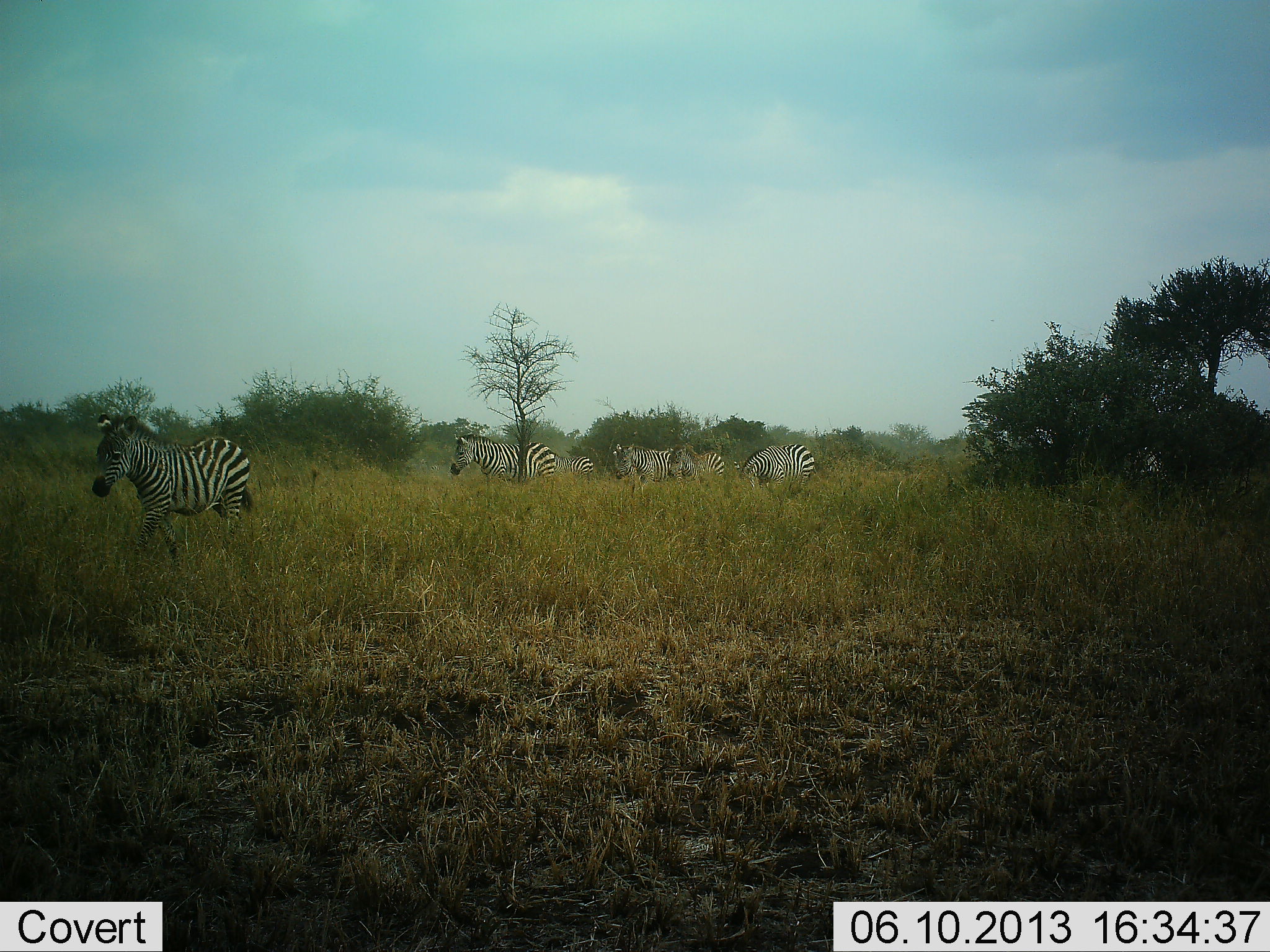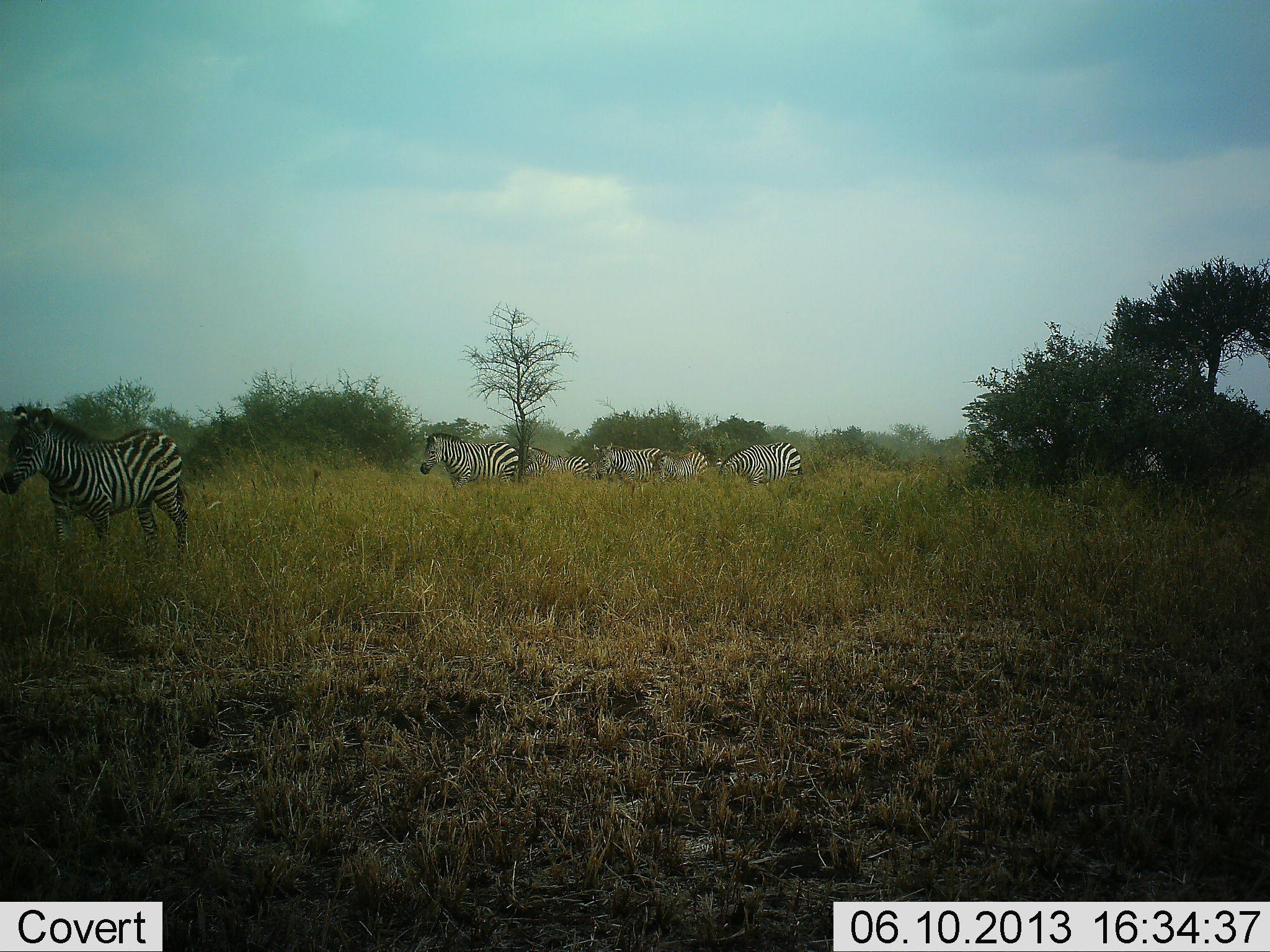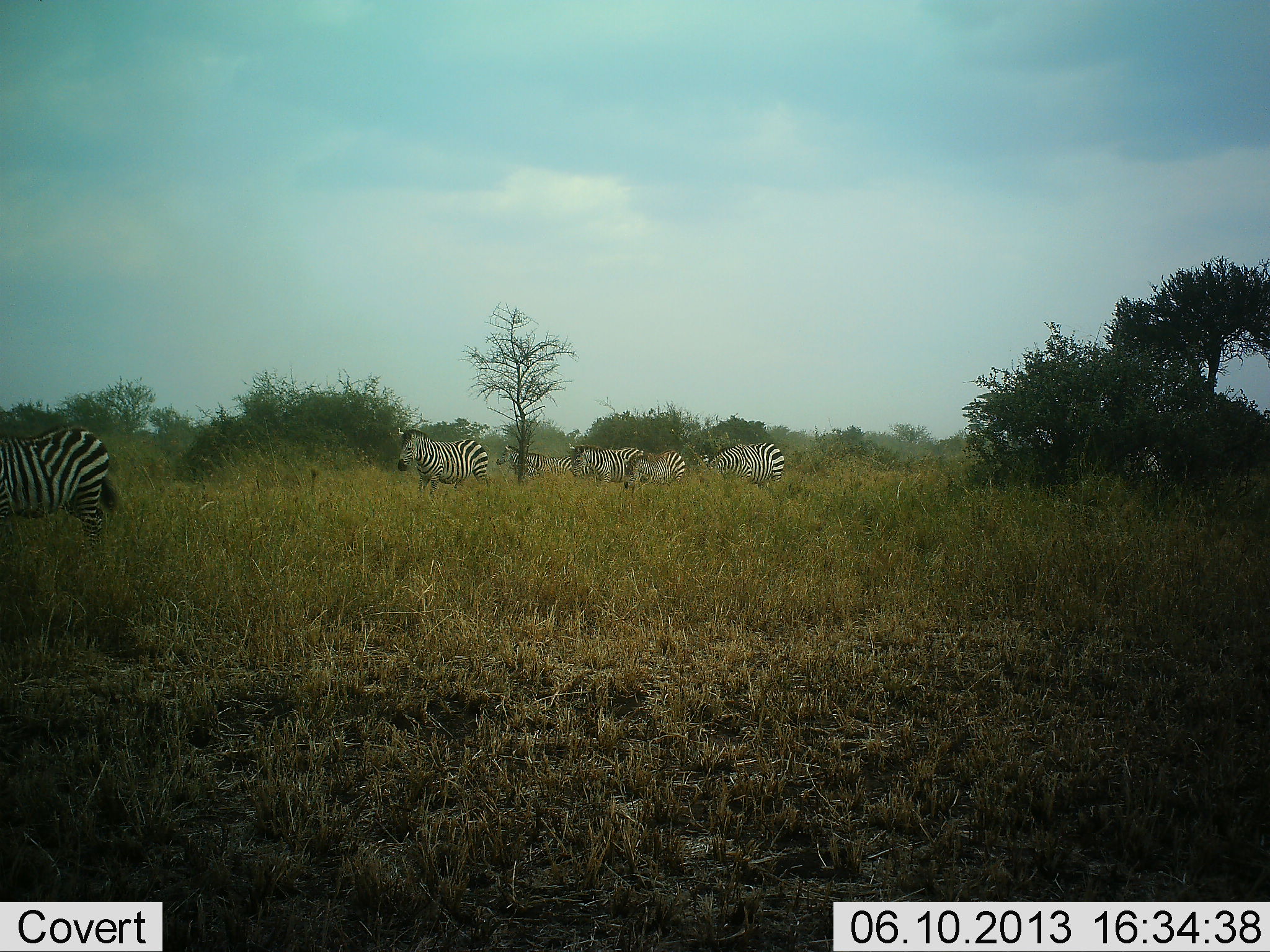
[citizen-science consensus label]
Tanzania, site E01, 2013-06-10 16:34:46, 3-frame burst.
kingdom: Animalia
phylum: Chordata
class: Mammalia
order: Perissodactyla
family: Equidae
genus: Equus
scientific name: Equus quagga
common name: plains zebra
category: zebra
Zebra (plains zebra) (Equus quagga), count 6. Behavior (volunteer vote fractions): standing 11%, resting 0%, moving 86%, interacting 0%. Young present (vote fraction): 7%. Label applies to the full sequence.